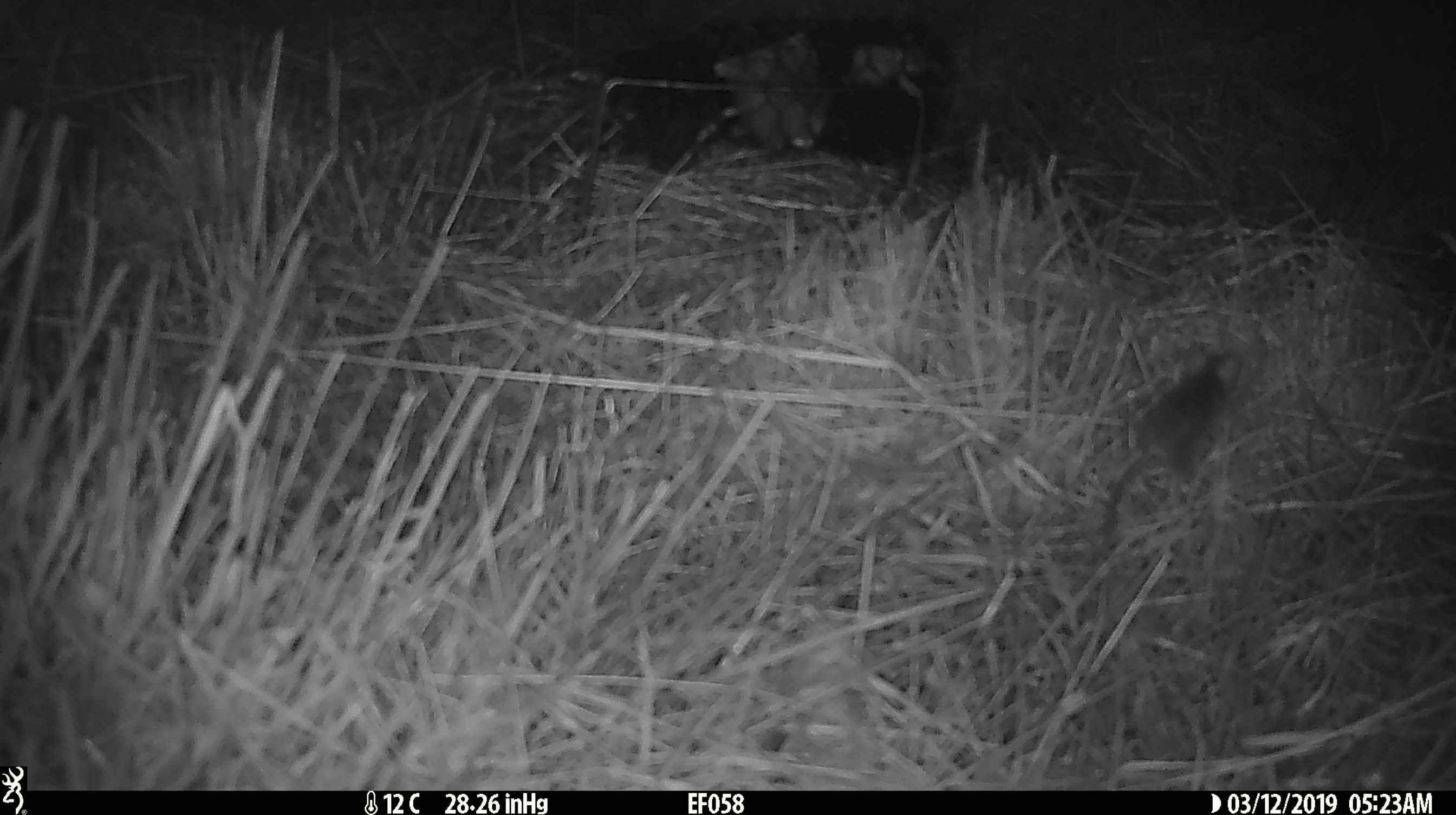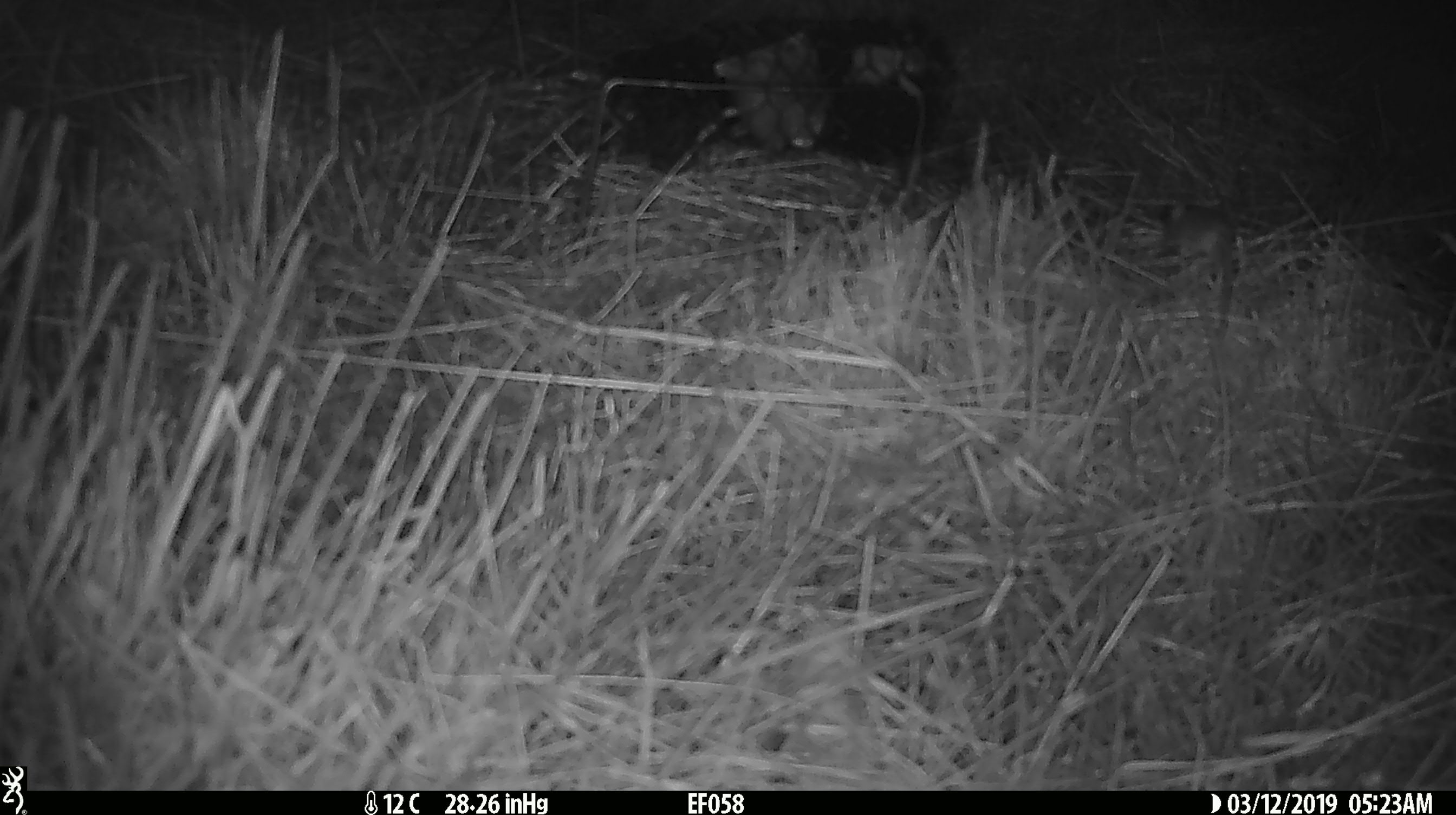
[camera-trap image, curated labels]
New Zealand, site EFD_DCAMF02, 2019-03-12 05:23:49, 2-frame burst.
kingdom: Animalia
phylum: Chordata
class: Mammalia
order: Rodentia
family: Muridae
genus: Mus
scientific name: Mus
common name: mouse